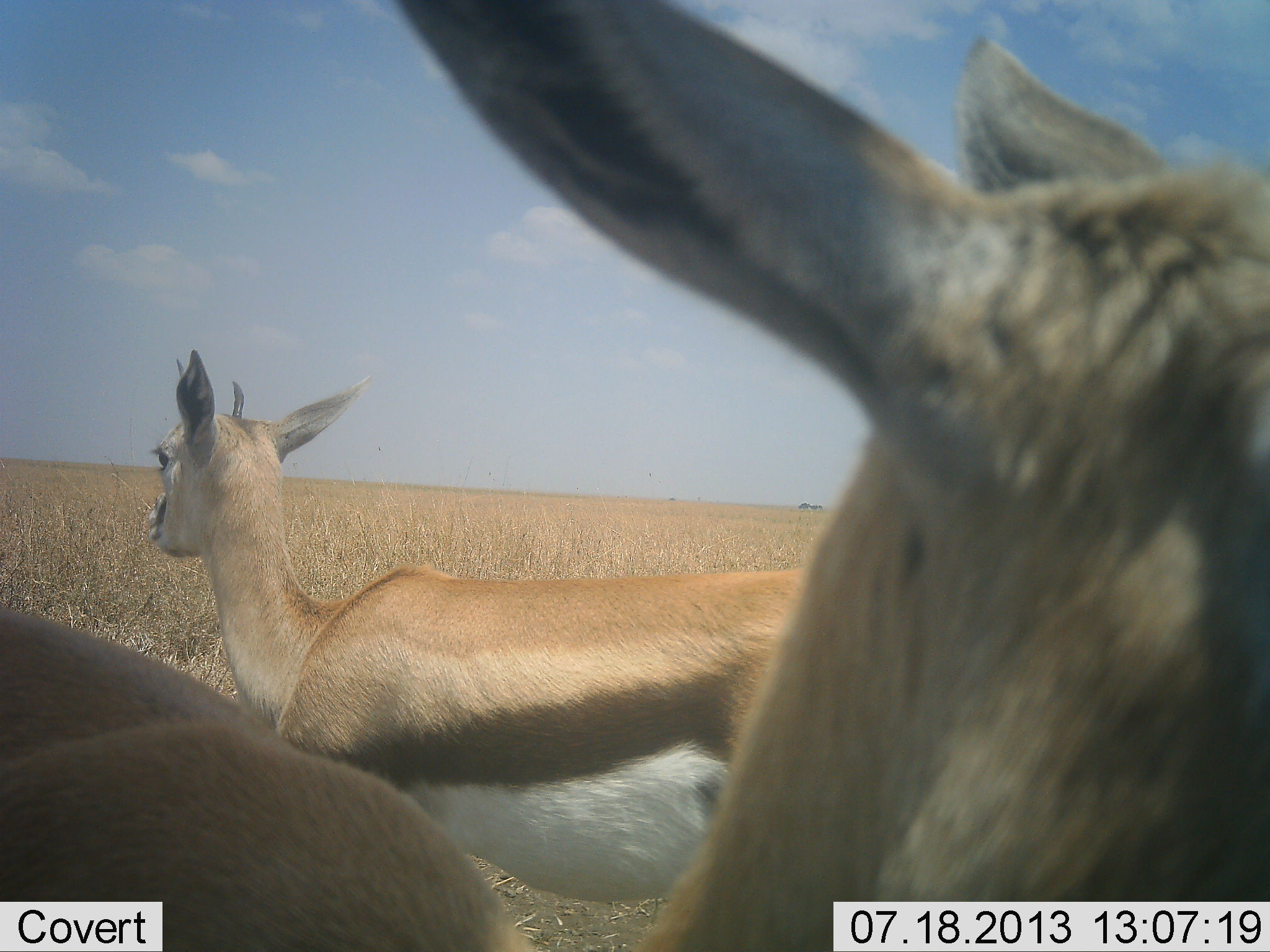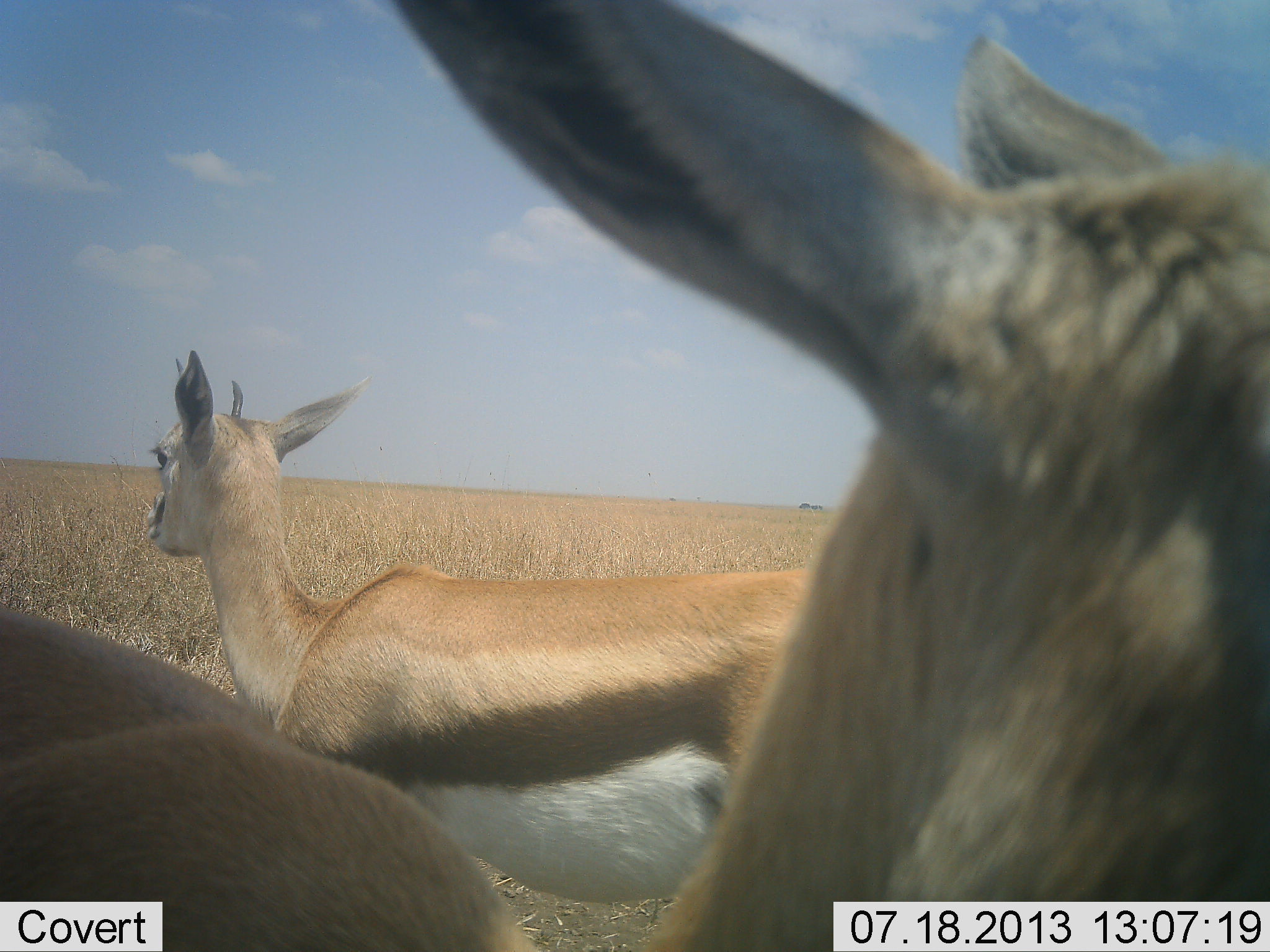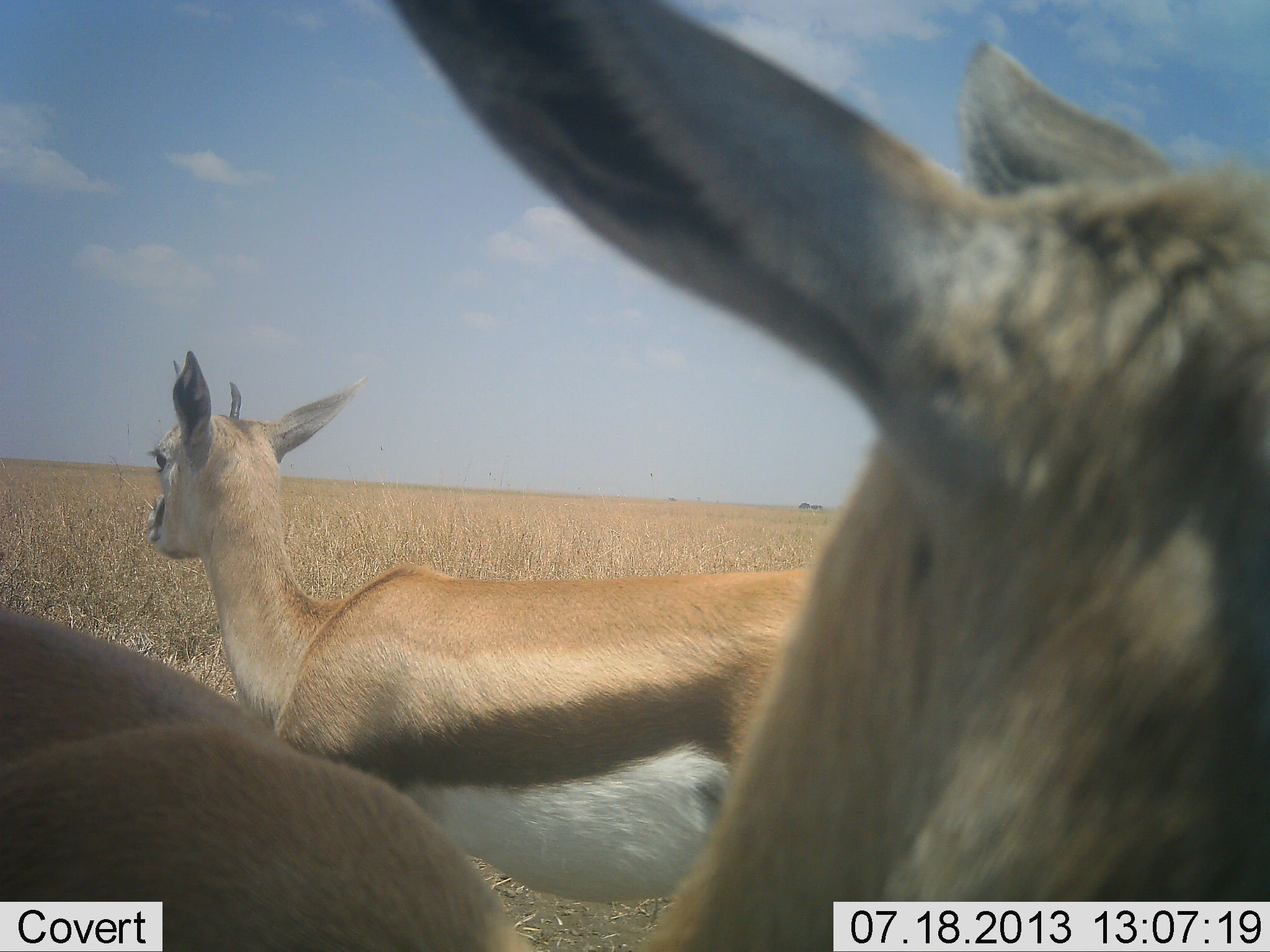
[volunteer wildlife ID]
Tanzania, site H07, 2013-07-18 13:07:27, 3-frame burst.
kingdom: Animalia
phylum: Chordata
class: Mammalia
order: Artiodactyla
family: Bovidae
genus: Eudorcas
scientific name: Eudorcas thomsonii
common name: thomson's gazelle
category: gazellethomsons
Gazellethomsons (thomson's gazelle) (Eudorcas thomsonii), count 2. Behavior (volunteer vote fractions): standing 100%, resting 0%, moving 0%, interacting 4%. Young present (vote fraction): 4%. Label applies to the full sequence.